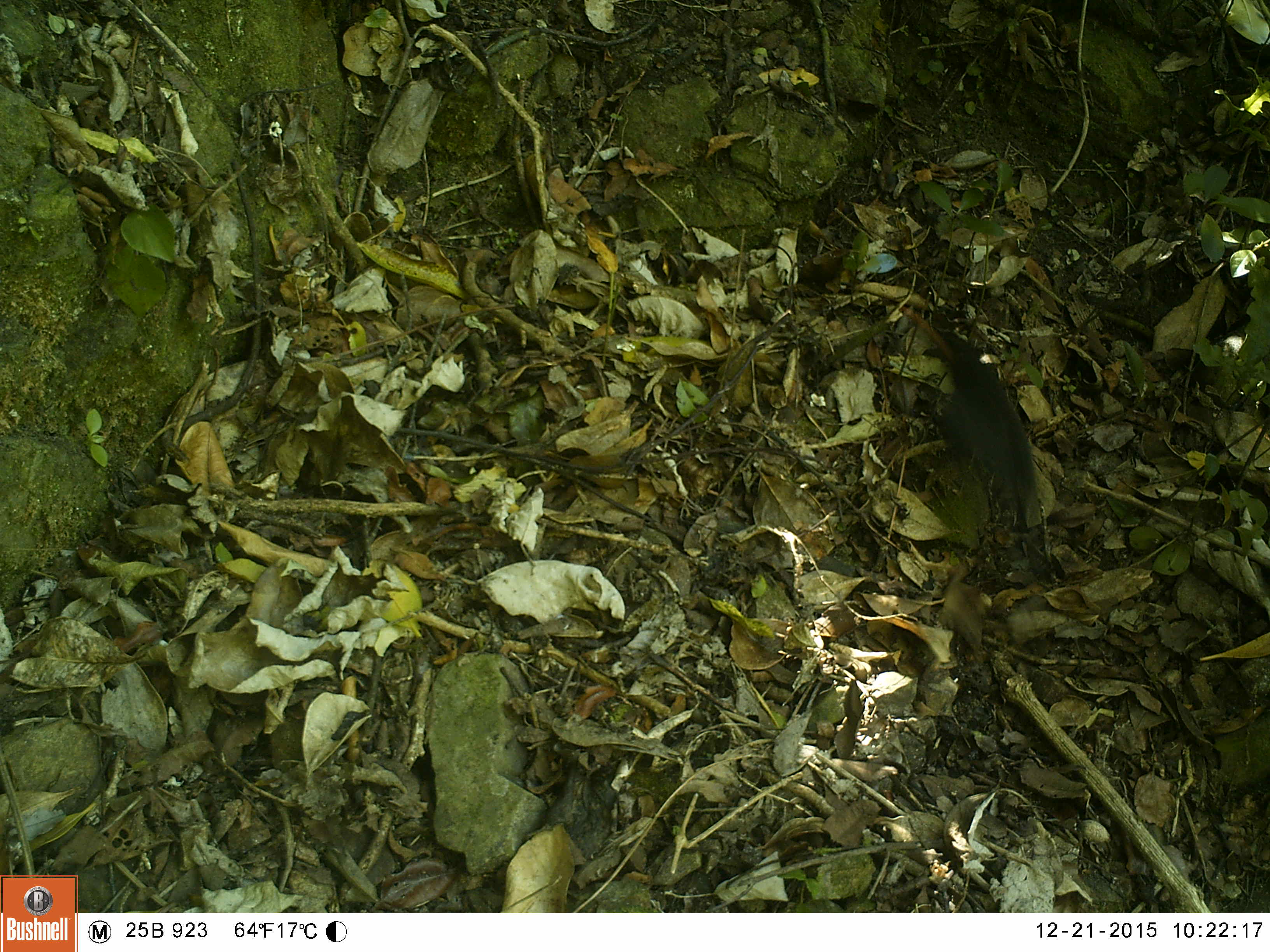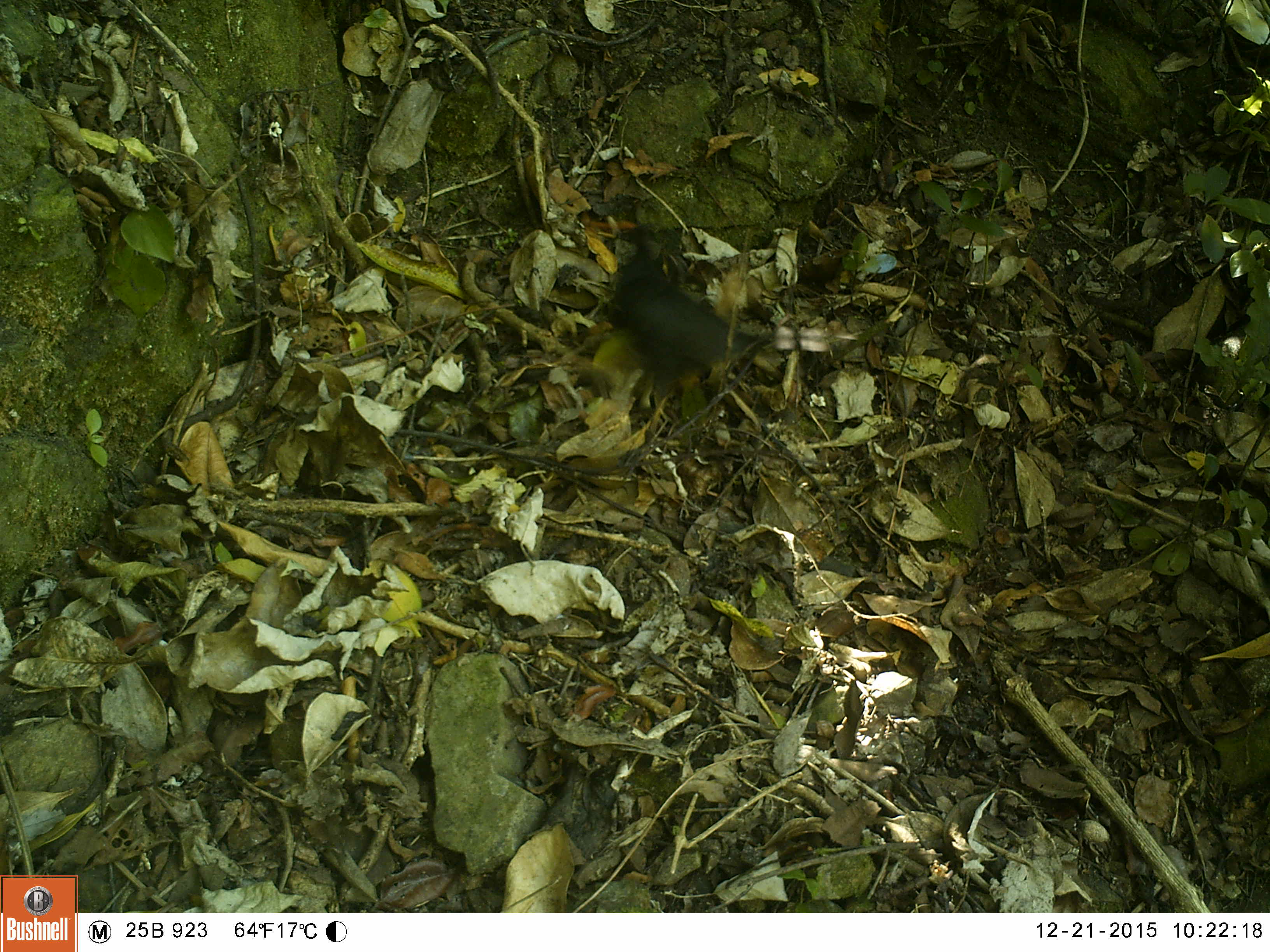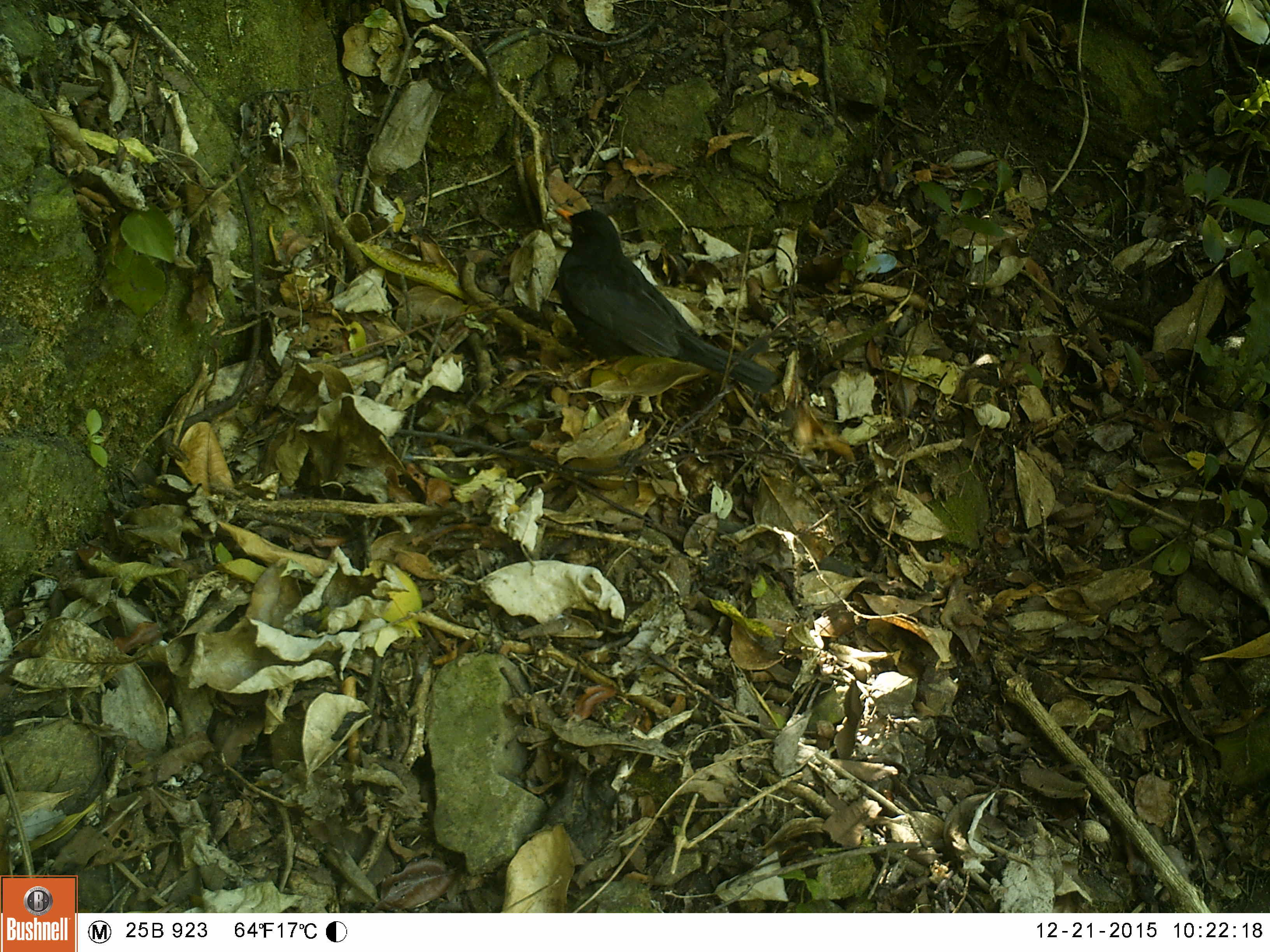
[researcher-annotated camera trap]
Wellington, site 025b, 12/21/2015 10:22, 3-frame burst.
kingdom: Animalia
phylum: Chordata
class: Aves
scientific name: Aves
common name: bird